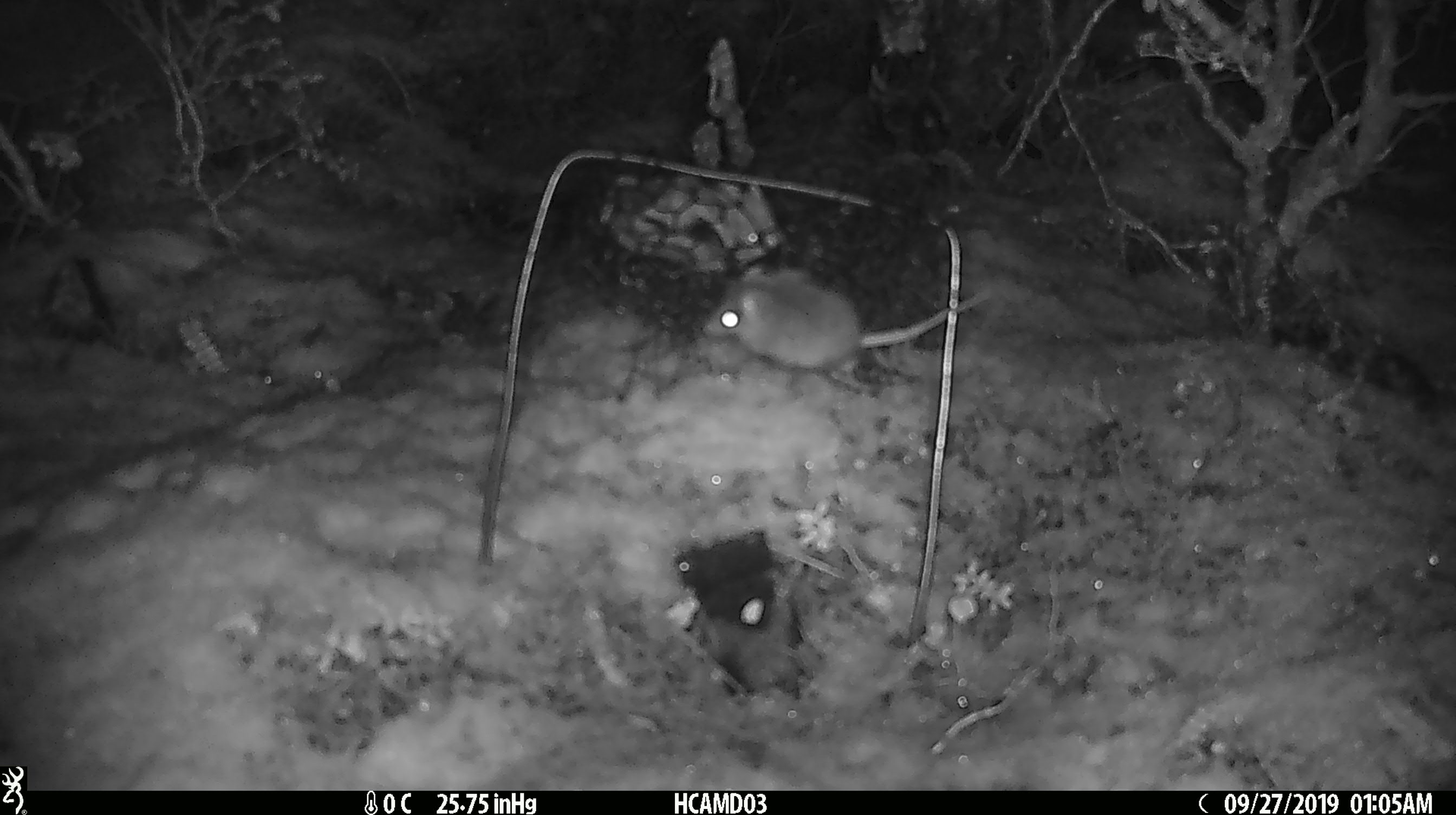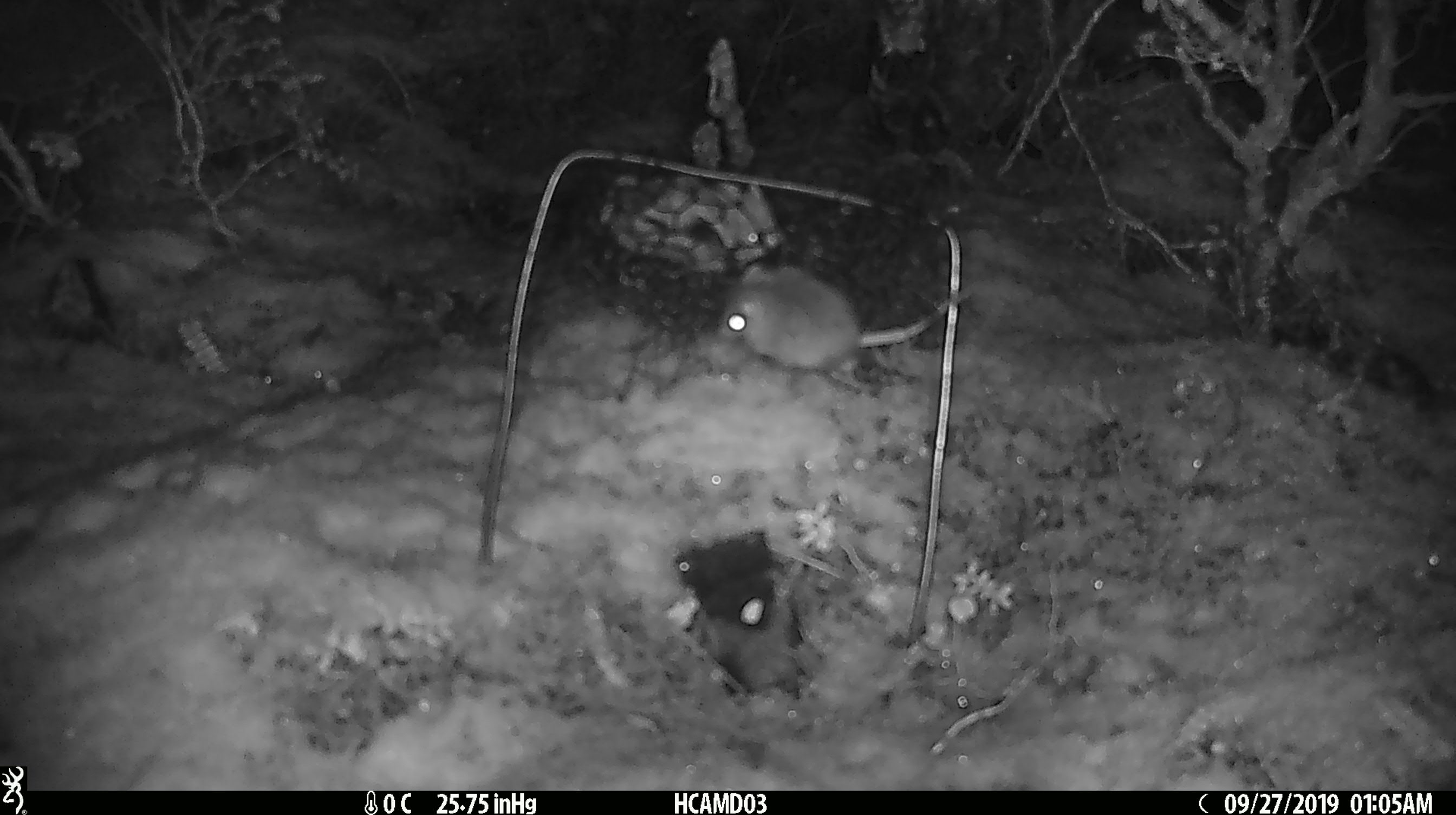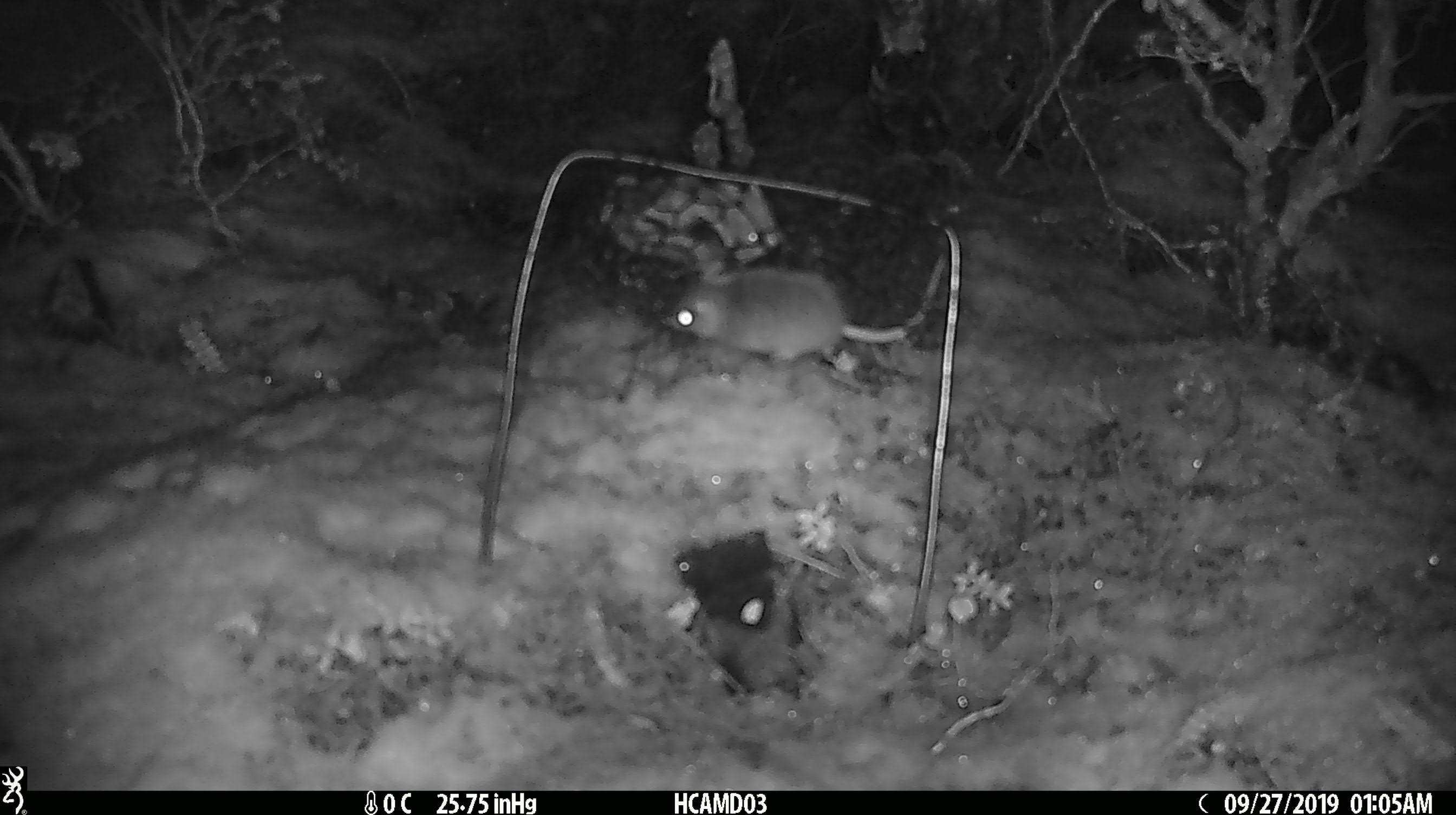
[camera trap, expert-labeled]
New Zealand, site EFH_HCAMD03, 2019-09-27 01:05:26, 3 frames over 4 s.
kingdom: Animalia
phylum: Chordata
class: Mammalia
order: Rodentia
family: Muridae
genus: Mus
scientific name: Mus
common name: mouse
Mouse (Mus).